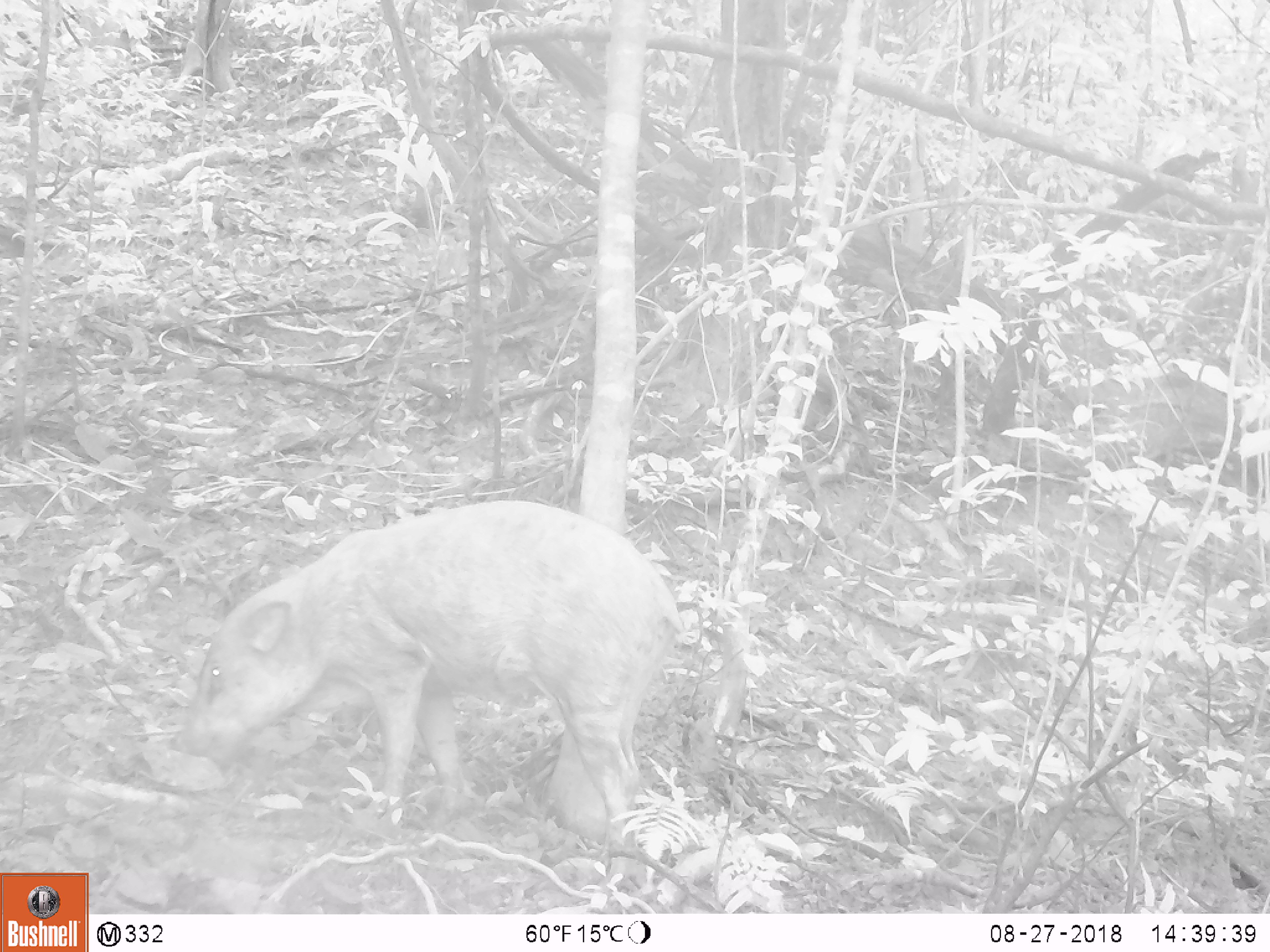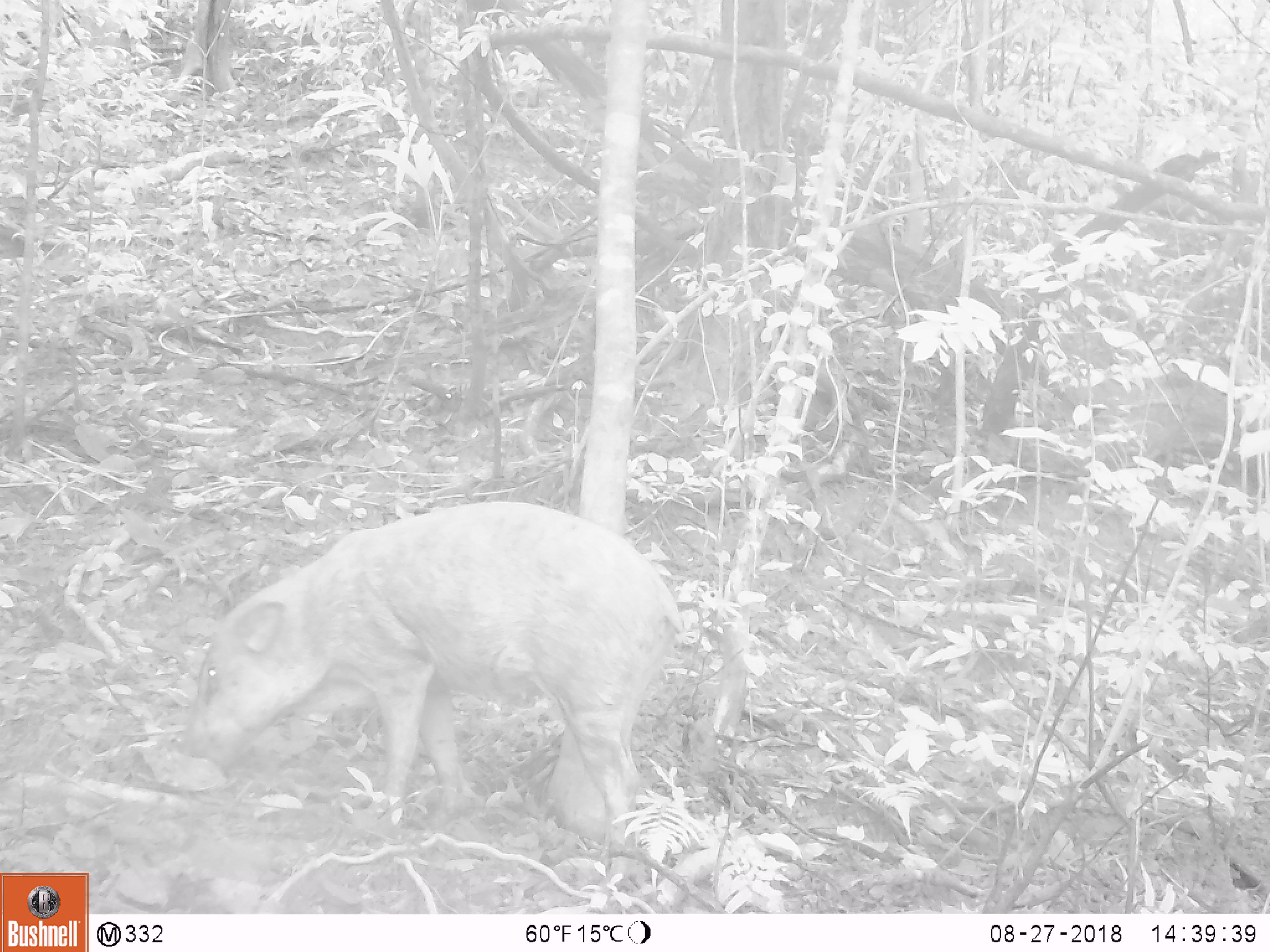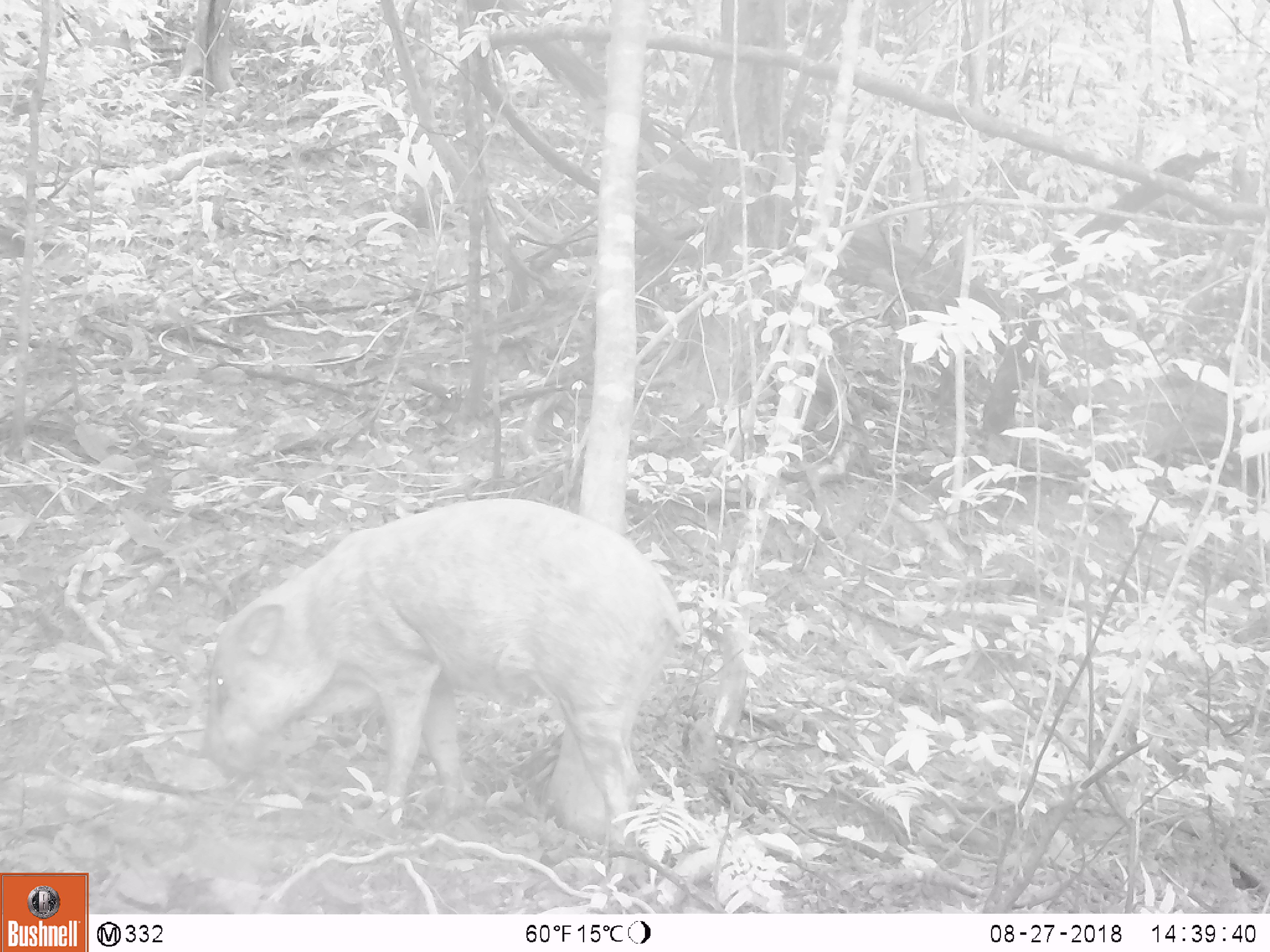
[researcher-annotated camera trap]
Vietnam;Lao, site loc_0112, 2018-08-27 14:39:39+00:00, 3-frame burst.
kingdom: Animalia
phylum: Chordata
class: Mammalia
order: Artiodactyla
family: Suidae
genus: Sus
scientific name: Sus scrofa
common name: eurasian wild pig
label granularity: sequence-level